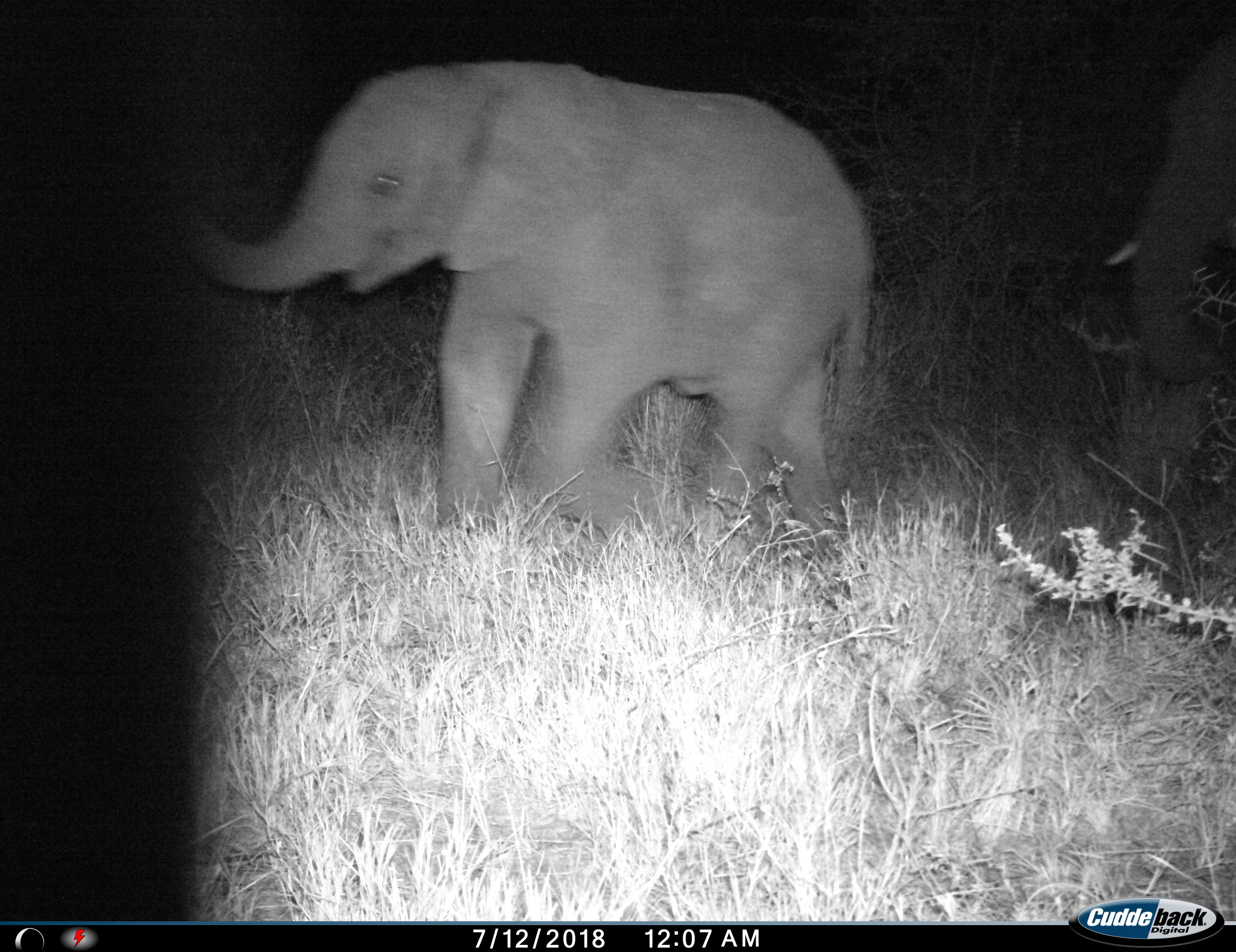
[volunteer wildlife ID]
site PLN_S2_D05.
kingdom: Animalia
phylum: Chordata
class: Mammalia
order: Proboscidea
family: Elephantidae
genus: Loxodonta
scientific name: Loxodonta africana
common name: african bush elephant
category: elephant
Elephant (african bush elephant) (Loxodonta africana), count 2. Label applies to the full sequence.